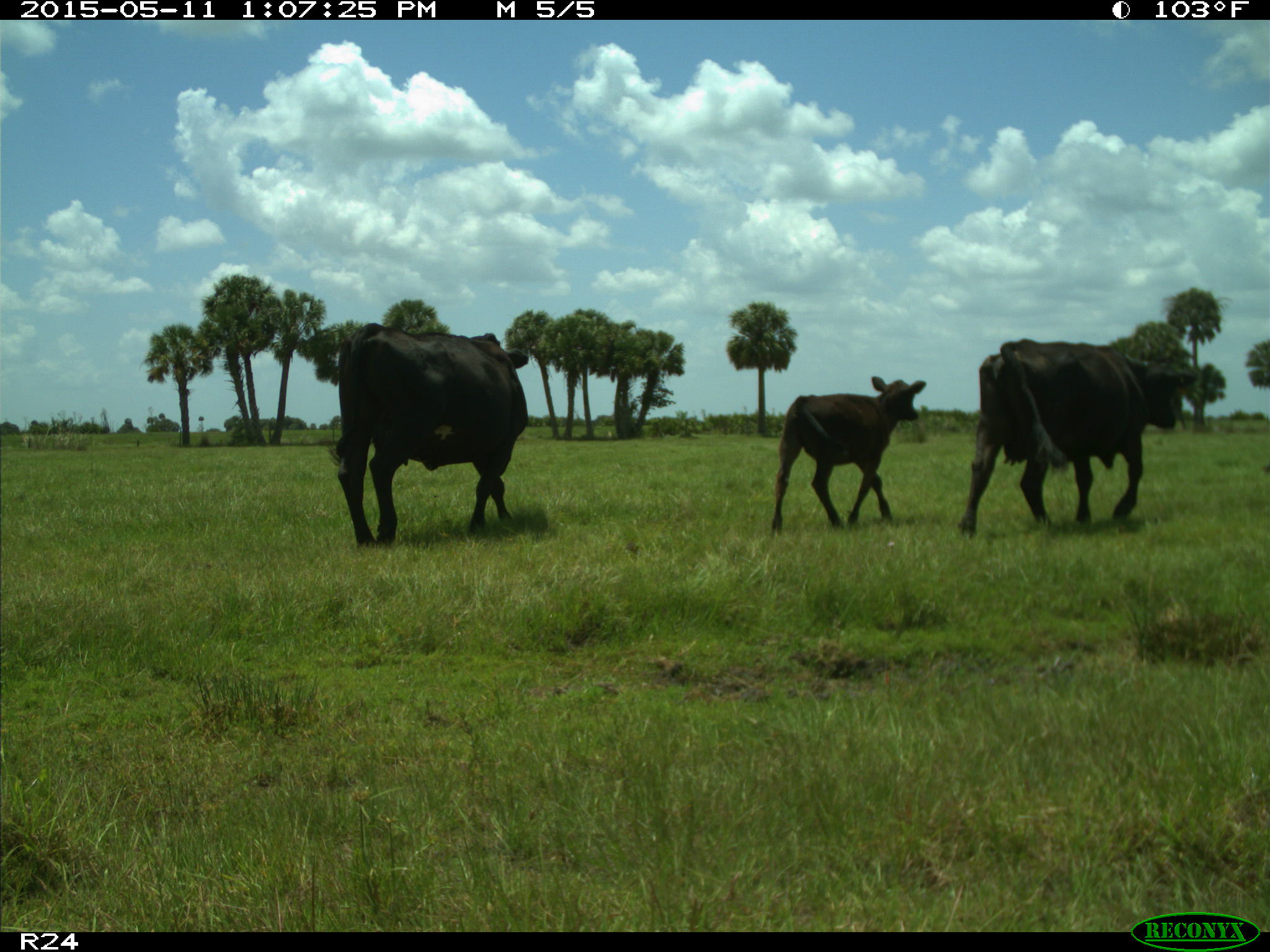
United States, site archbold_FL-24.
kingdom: Animalia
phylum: Chordata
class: Mammalia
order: Artiodactyla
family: Bovidae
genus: Bos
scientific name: Bos taurus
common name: domestic cow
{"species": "Bos taurus (domestic cow)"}